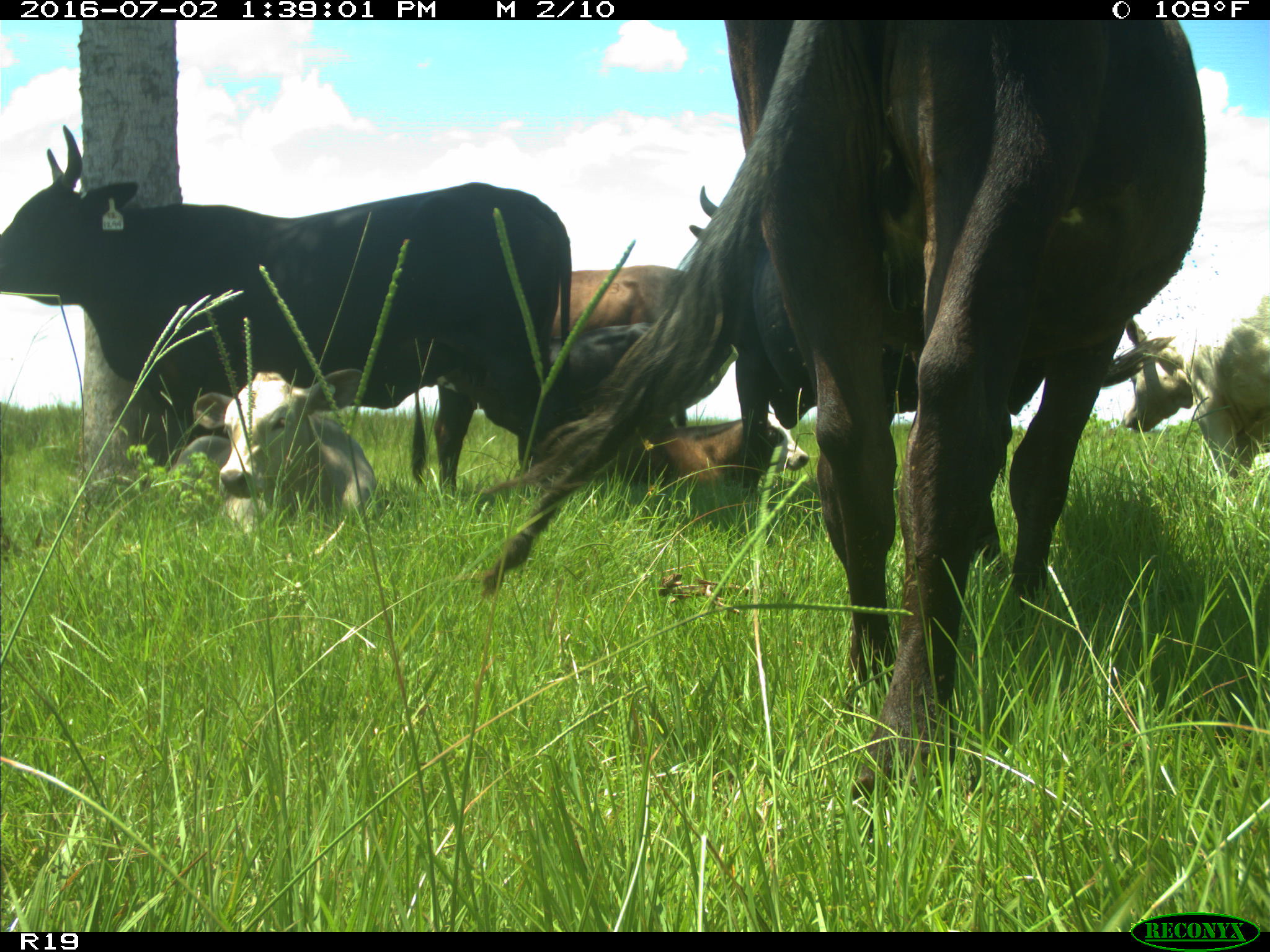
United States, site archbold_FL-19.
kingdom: Animalia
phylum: Chordata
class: Mammalia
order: Artiodactyla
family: Bovidae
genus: Bos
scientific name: Bos taurus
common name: domestic cow